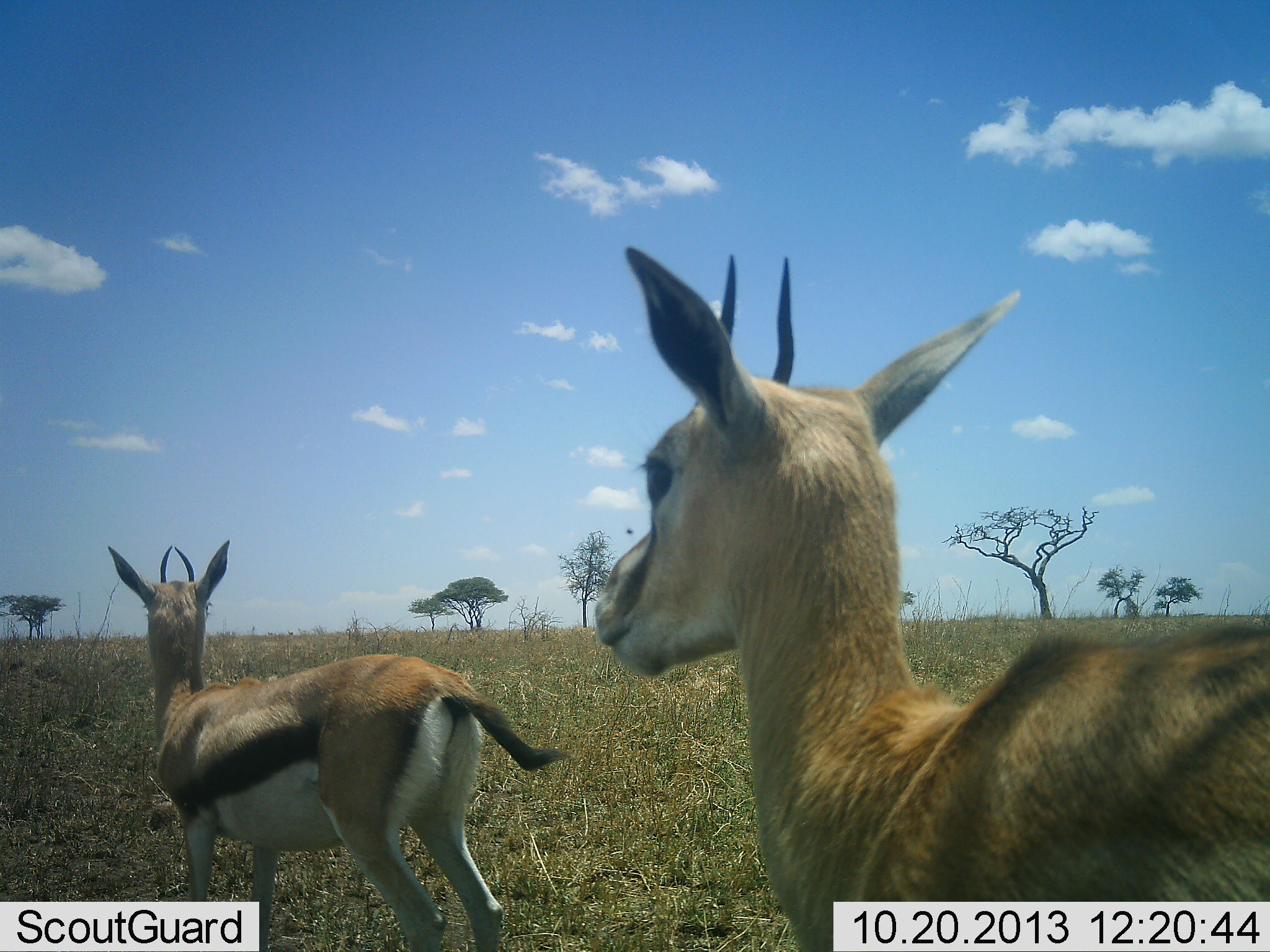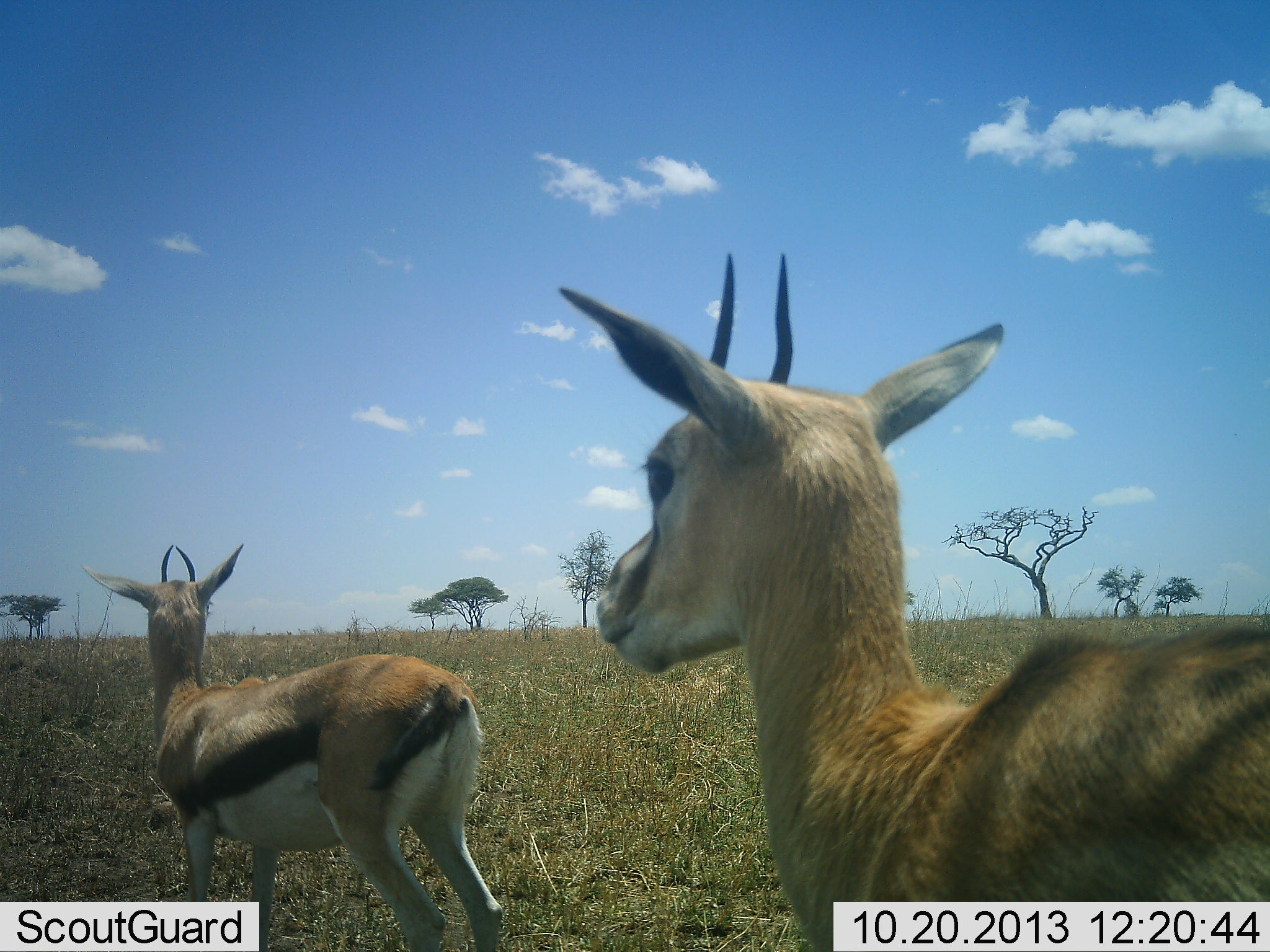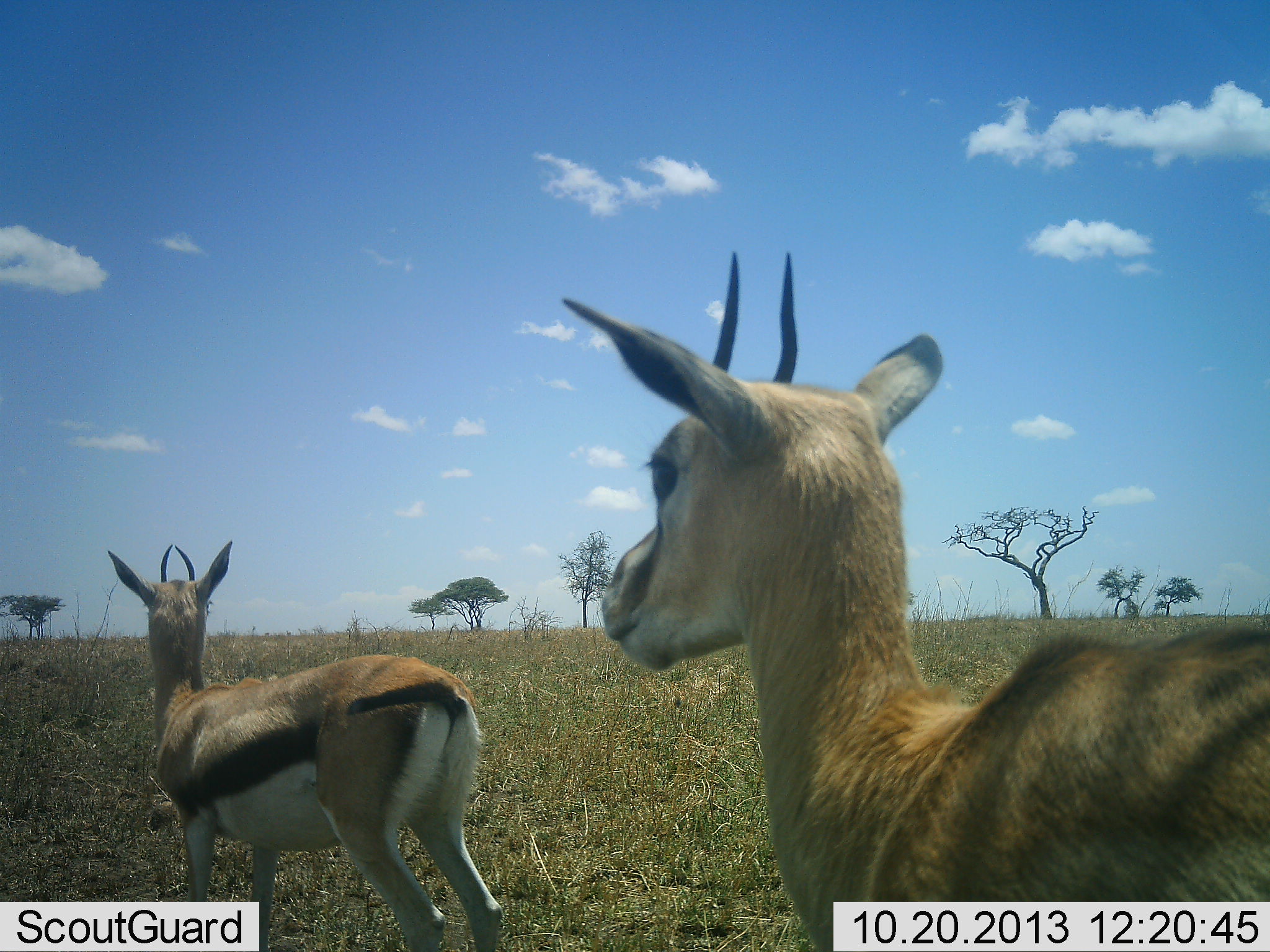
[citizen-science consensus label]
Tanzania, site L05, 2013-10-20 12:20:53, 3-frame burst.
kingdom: Animalia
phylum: Chordata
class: Mammalia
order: Artiodactyla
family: Bovidae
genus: Eudorcas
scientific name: Eudorcas thomsonii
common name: thomson's gazelle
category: gazellethomsons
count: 2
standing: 95%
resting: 0%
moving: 5%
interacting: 0%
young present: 5%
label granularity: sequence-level